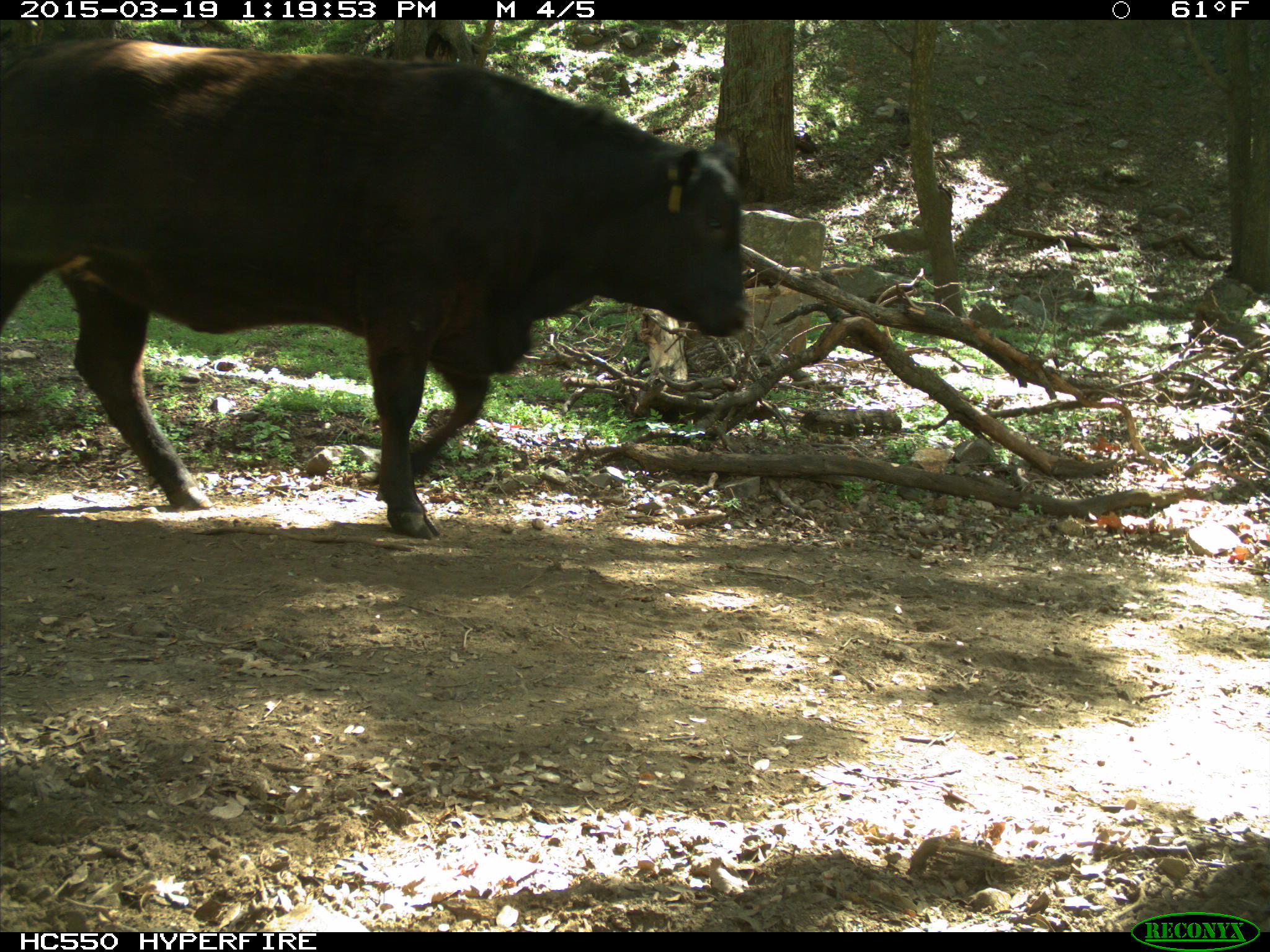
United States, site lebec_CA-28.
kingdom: Animalia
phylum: Chordata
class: Mammalia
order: Artiodactyla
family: Bovidae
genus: Bos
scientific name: Bos taurus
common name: domestic cow